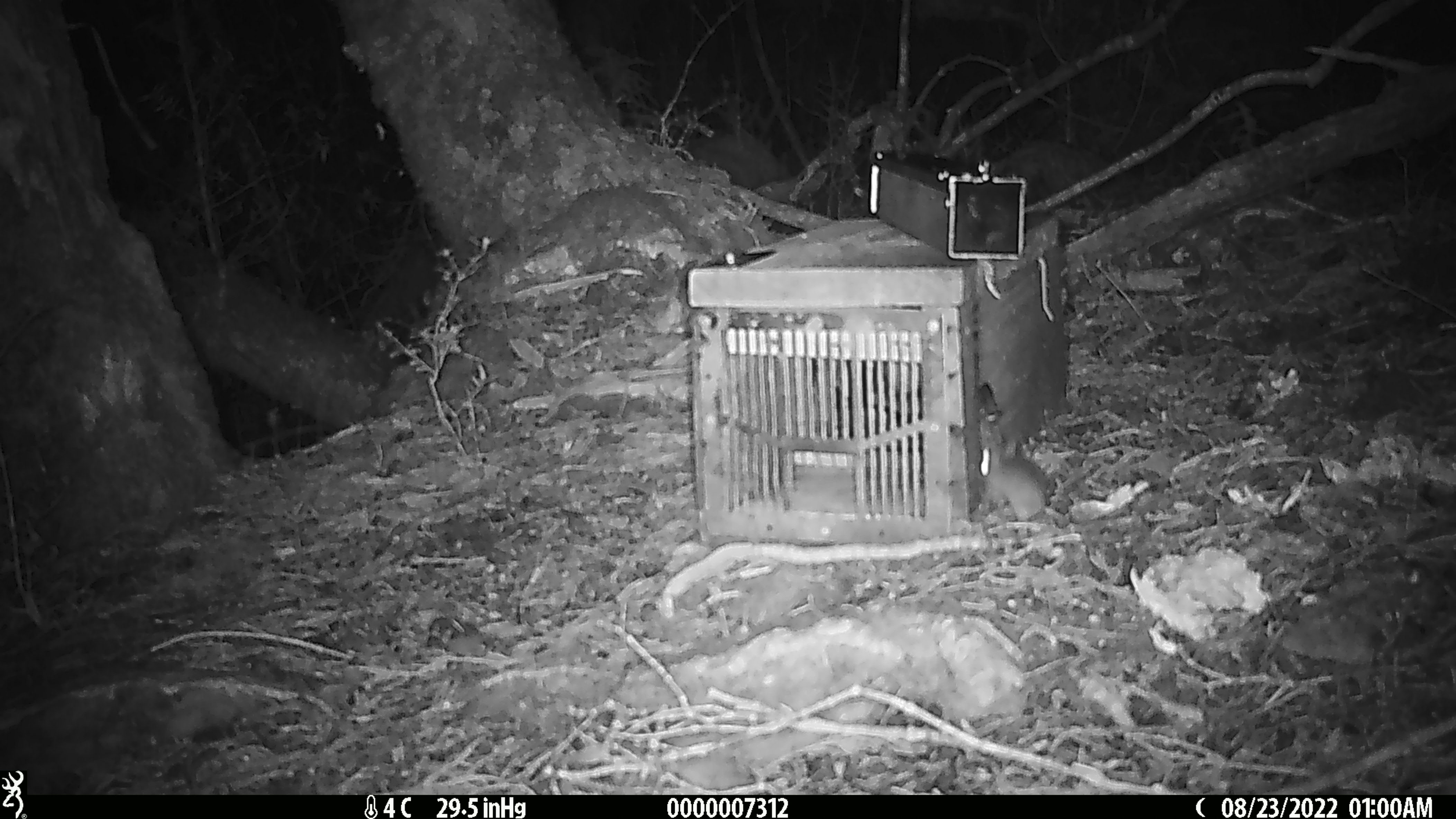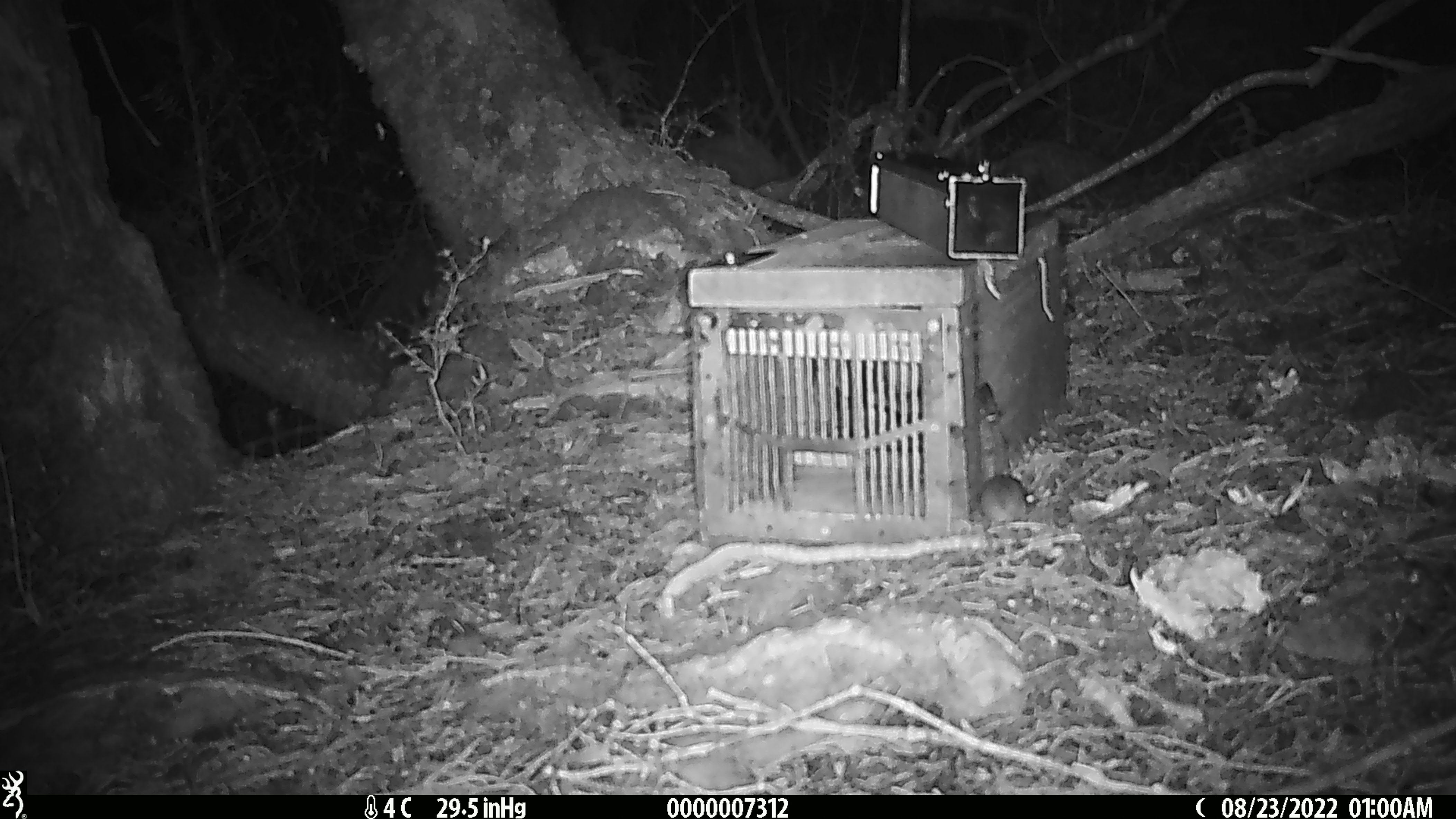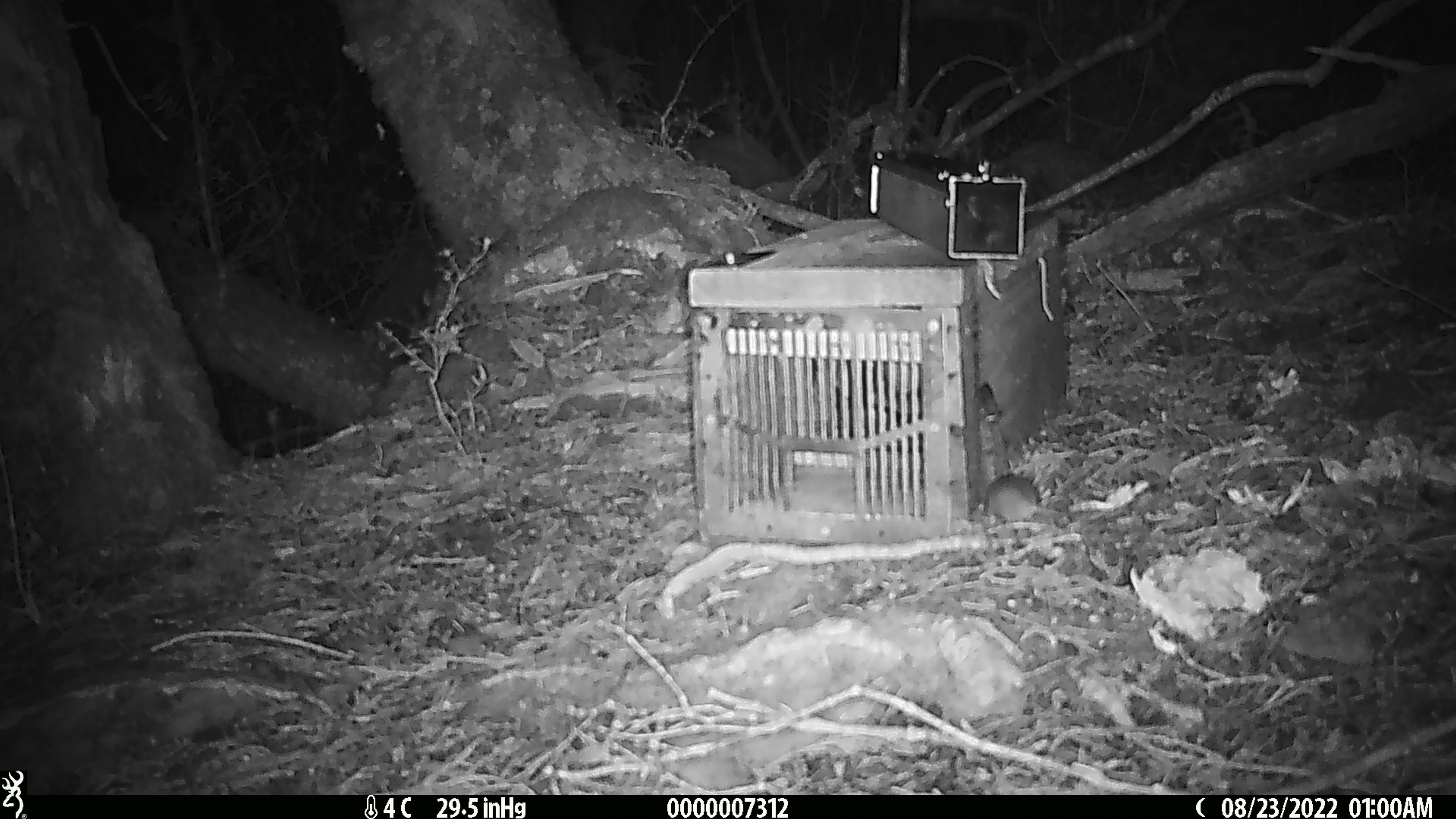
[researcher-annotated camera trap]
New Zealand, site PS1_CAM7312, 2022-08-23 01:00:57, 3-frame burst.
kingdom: Animalia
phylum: Chordata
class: Mammalia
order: Rodentia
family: Muridae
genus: Mus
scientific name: Mus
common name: mouse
Mouse (Mus).